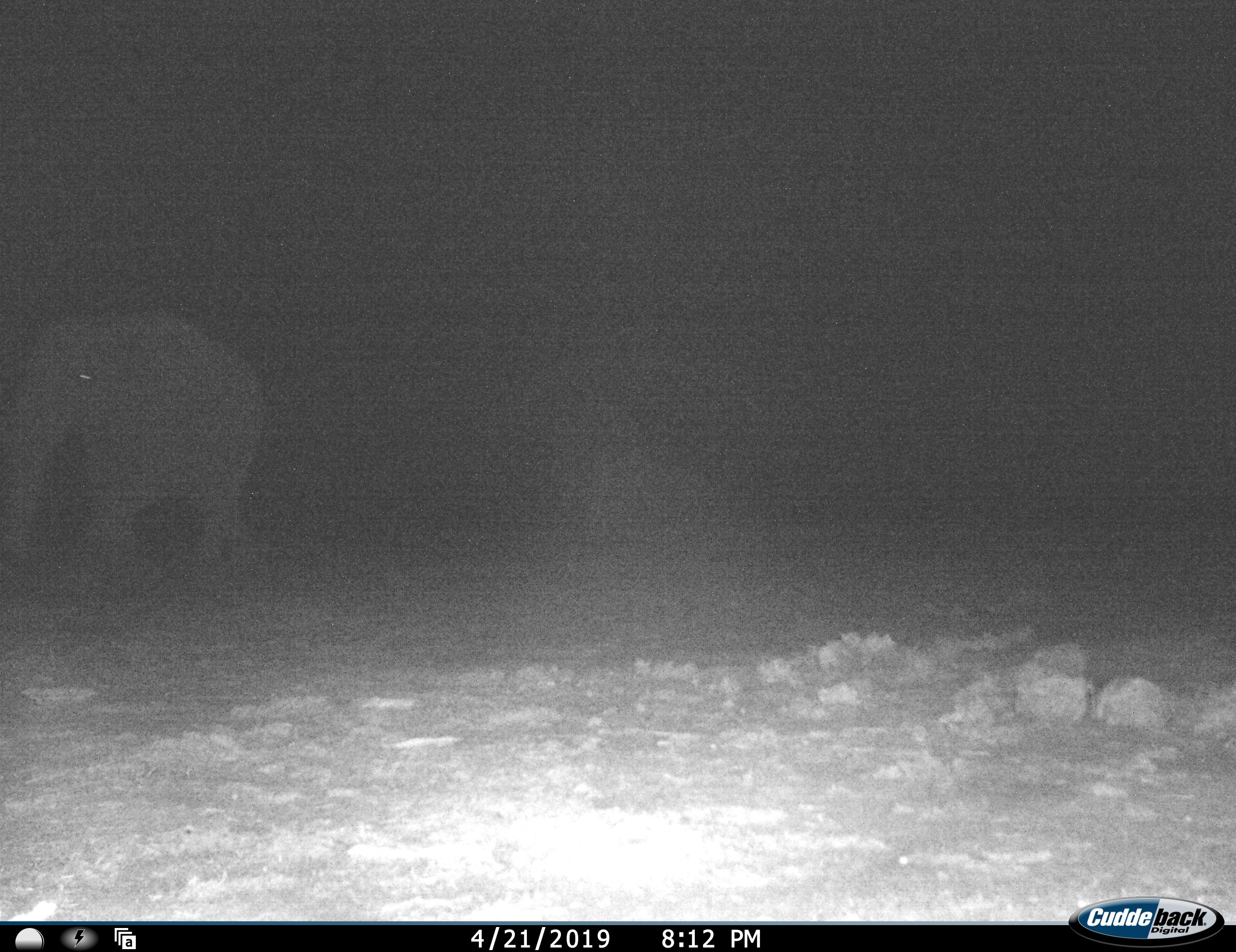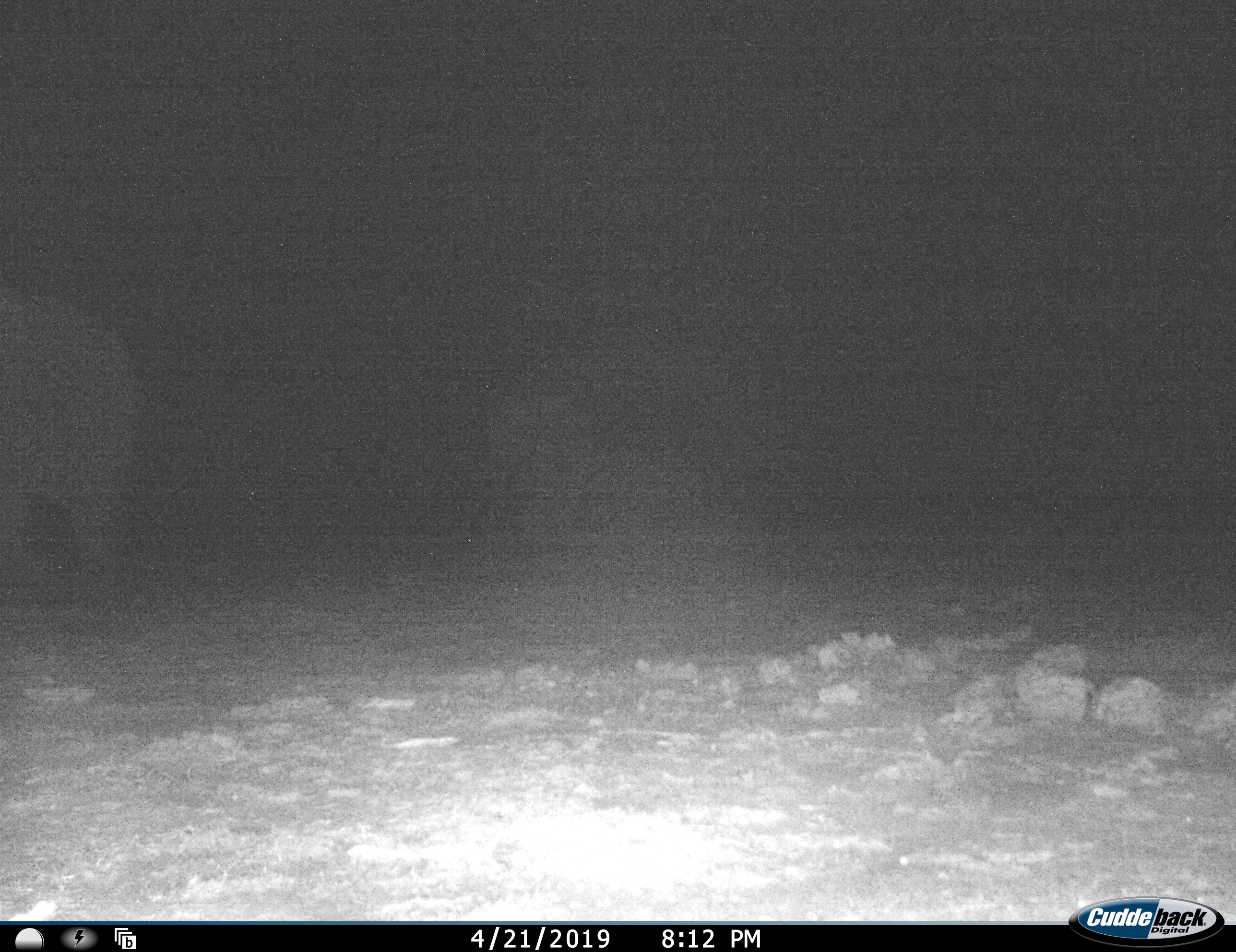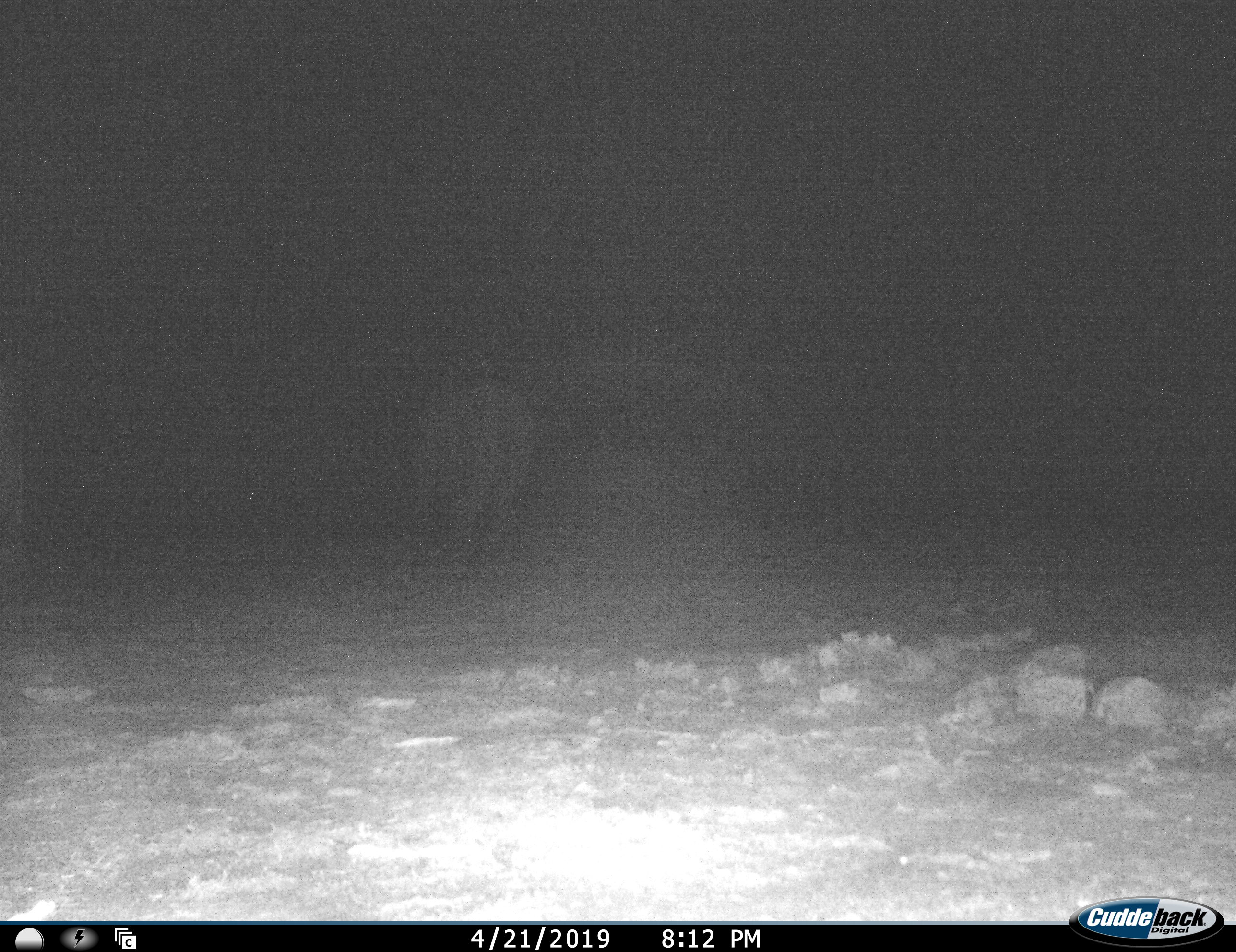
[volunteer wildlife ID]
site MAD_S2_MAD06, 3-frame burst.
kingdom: Animalia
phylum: Chordata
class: Mammalia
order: Proboscidea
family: Elephantidae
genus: Loxodonta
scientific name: Loxodonta africana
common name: african bush elephant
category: elephant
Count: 2.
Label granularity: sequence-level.